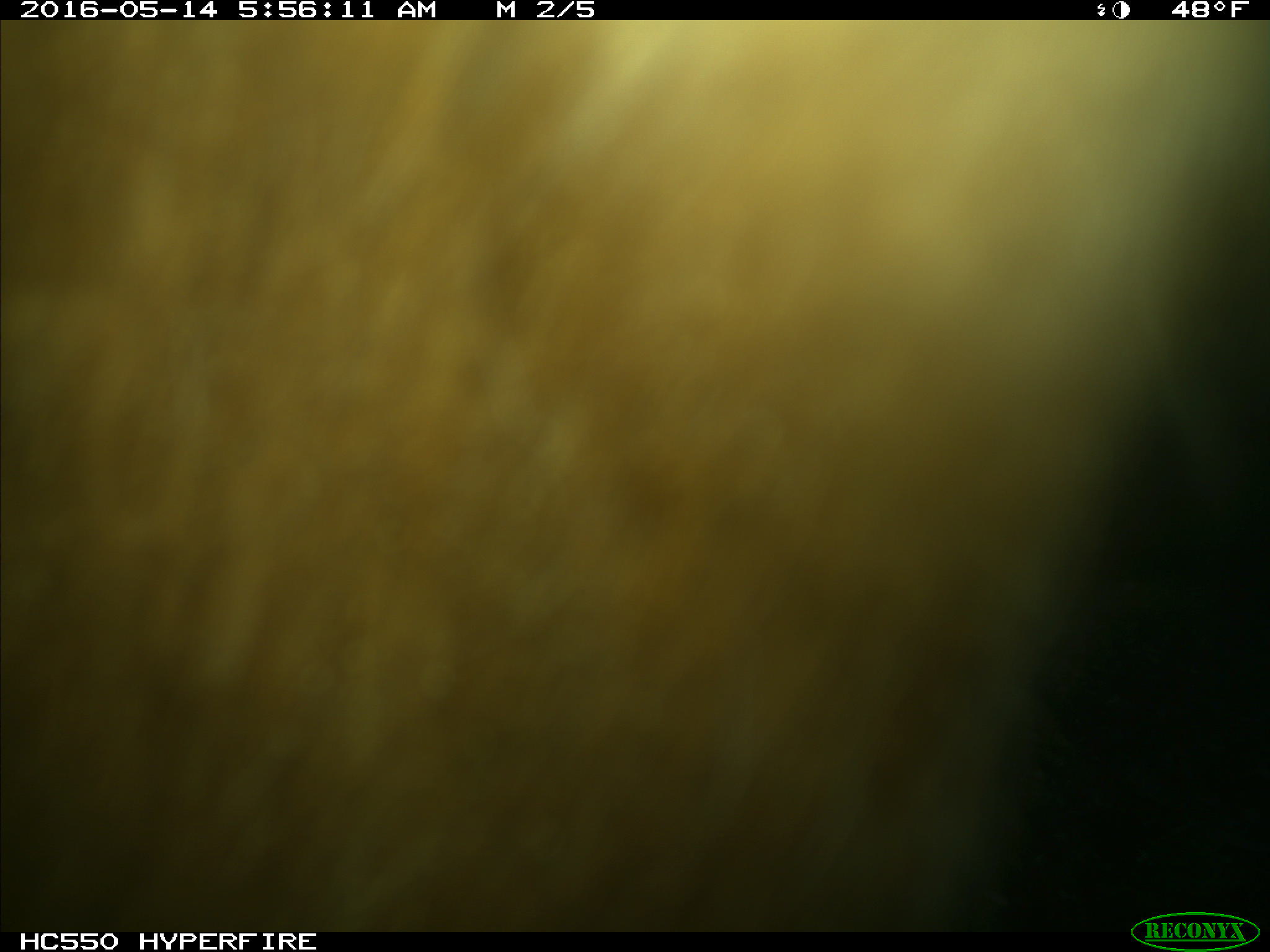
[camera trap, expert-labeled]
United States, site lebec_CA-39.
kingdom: Animalia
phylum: Chordata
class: Mammalia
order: Artiodactyla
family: Bovidae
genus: Bos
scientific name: Bos taurus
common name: domestic cow